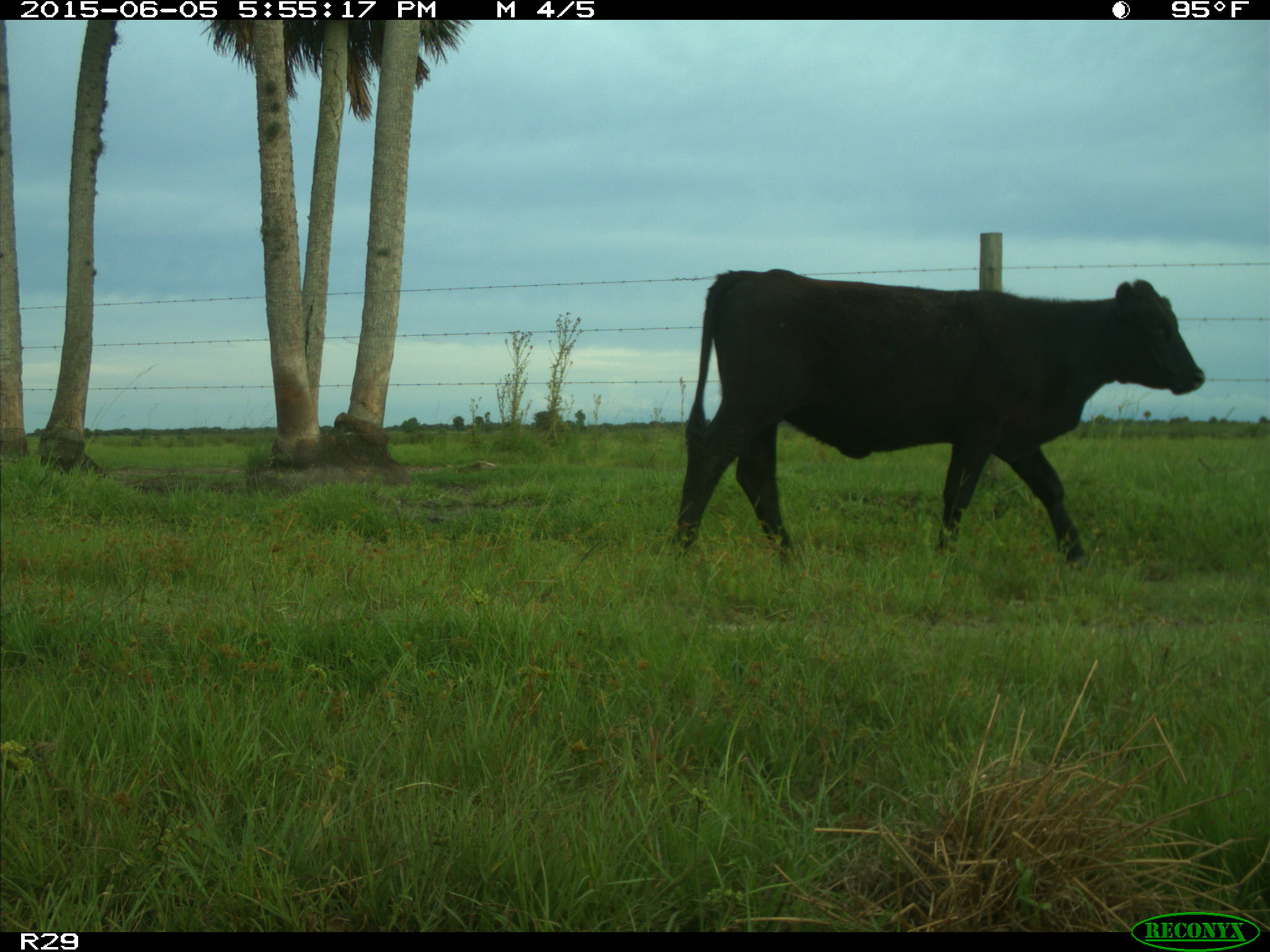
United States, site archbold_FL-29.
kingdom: Animalia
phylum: Chordata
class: Mammalia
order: Artiodactyla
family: Bovidae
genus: Bos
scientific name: Bos taurus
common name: domestic cow